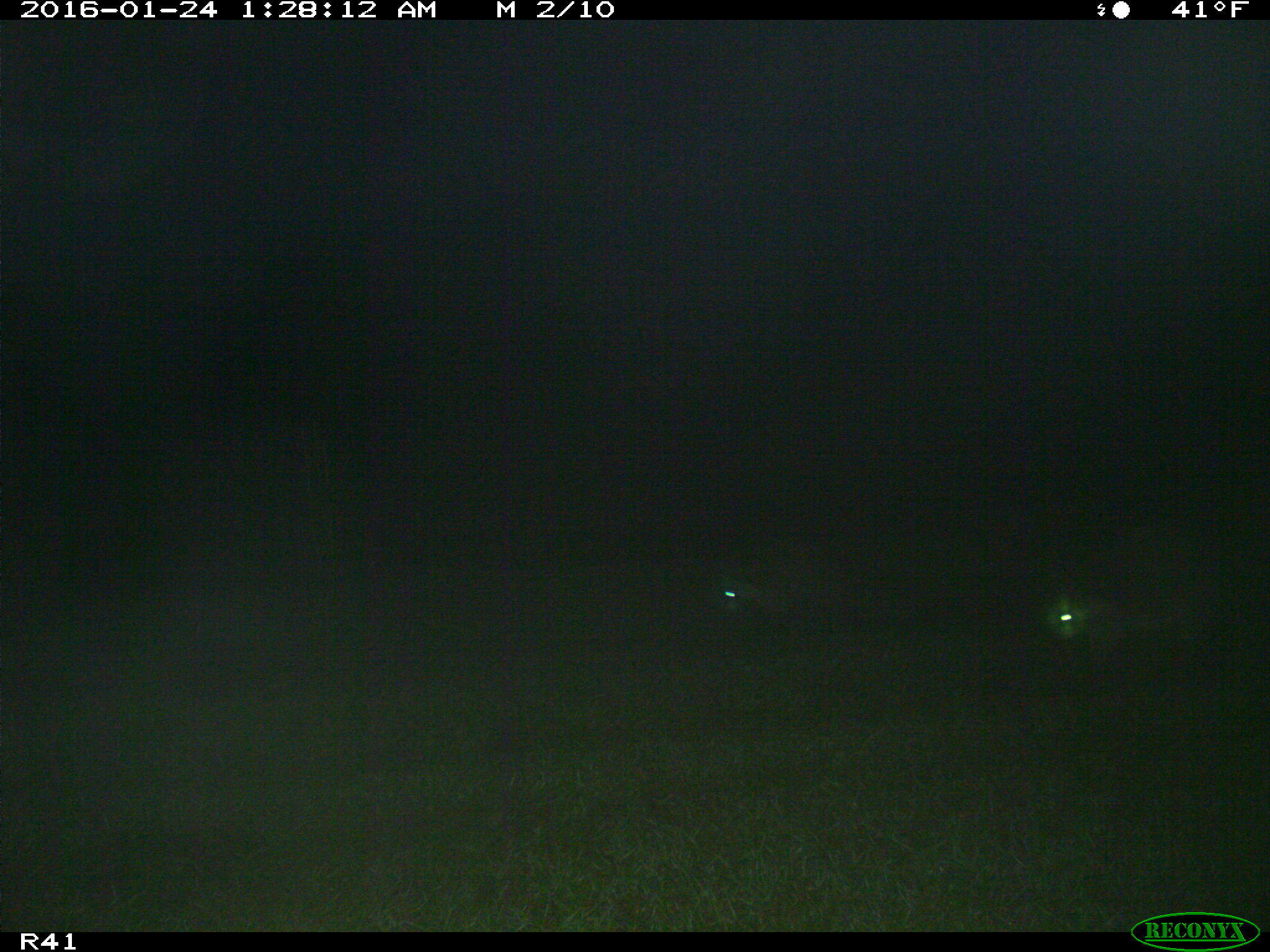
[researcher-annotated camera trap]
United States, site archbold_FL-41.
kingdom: Animalia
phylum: Chordata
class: Mammalia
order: Carnivora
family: Procyonidae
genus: Procyon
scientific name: Procyon lotor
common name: common raccoon